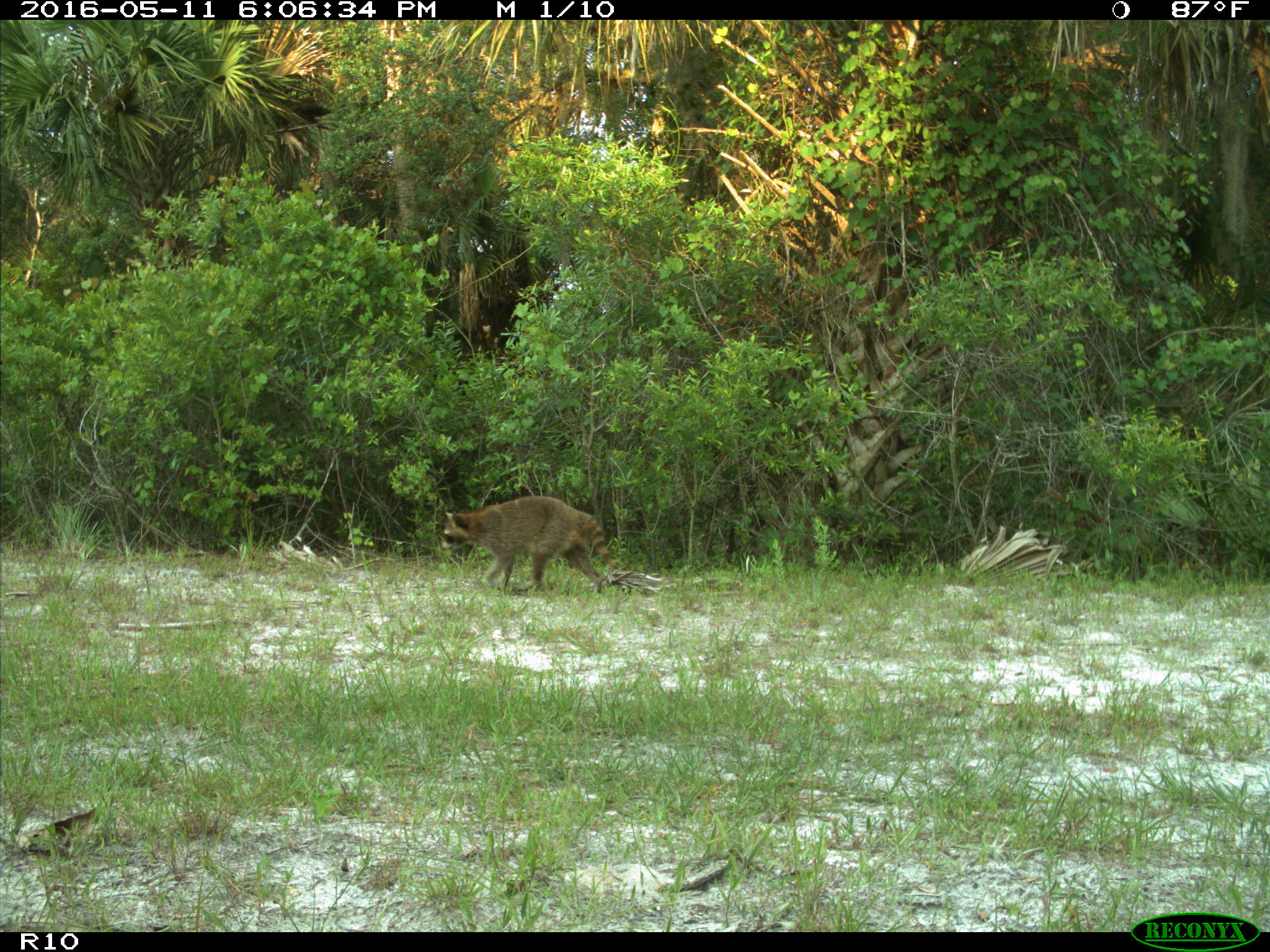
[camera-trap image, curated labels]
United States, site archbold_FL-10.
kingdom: Animalia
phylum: Chordata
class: Mammalia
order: Carnivora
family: Procyonidae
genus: Procyon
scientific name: Procyon lotor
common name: common raccoon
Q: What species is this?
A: Procyon lotor (common raccoon).